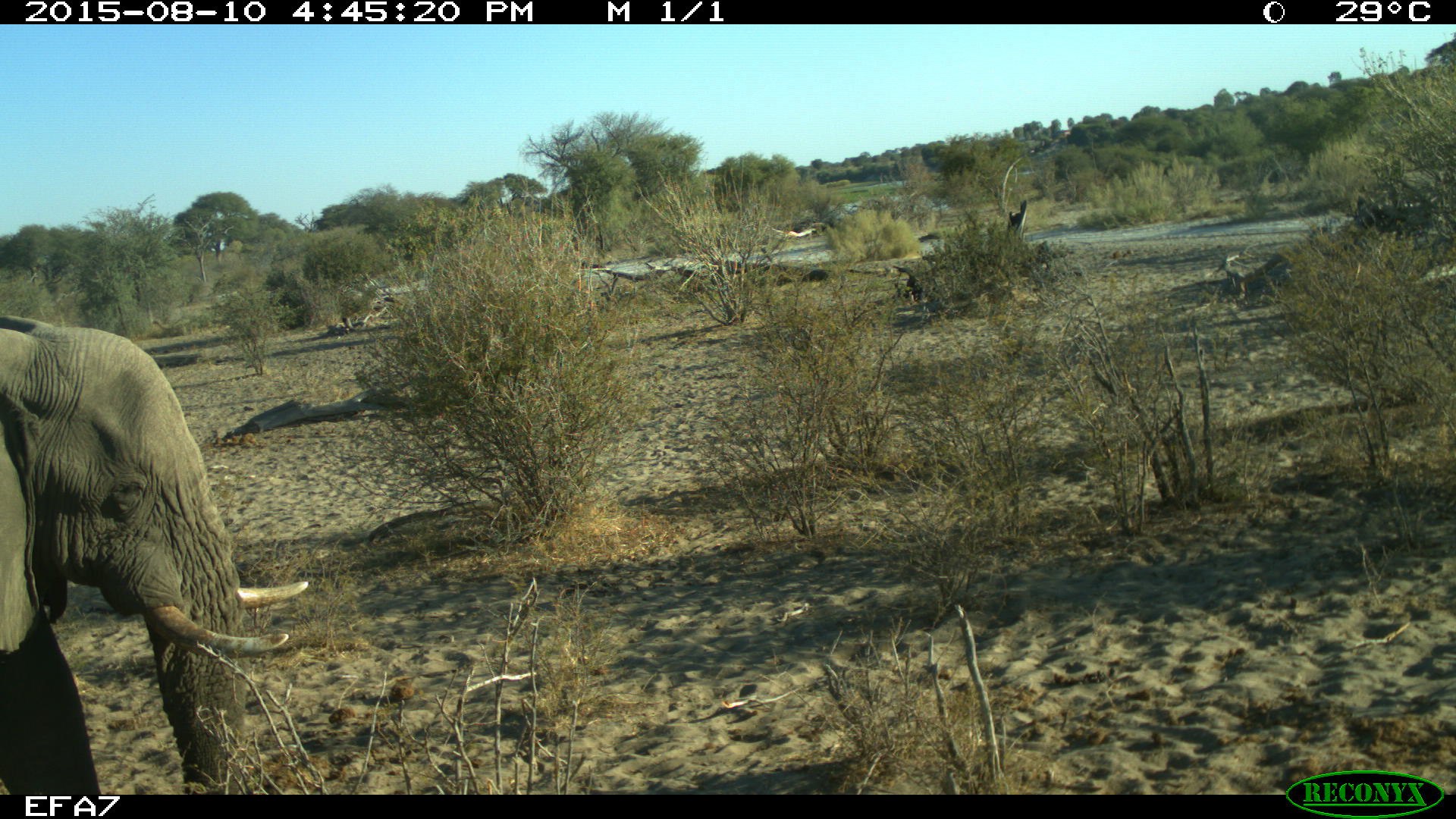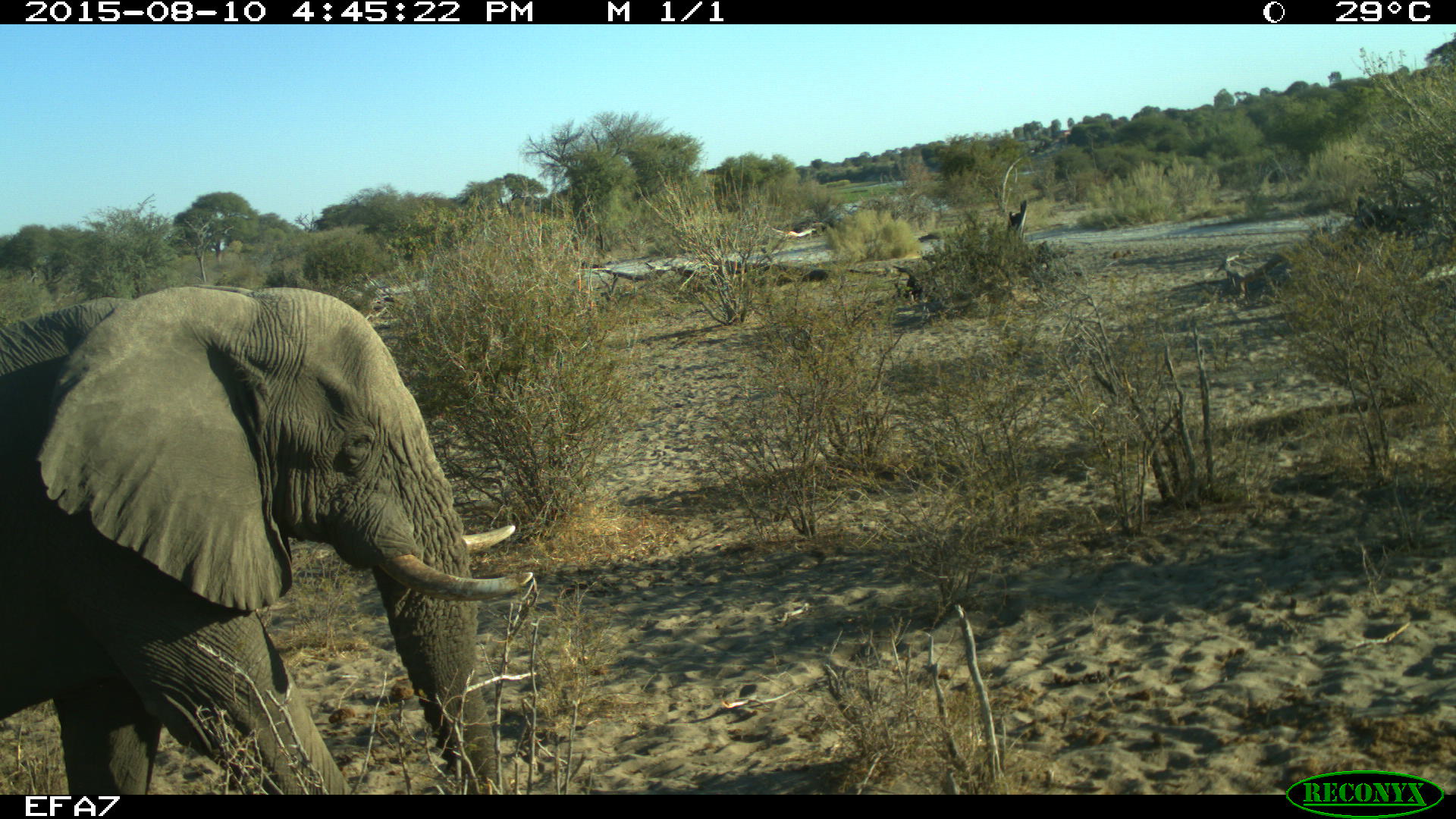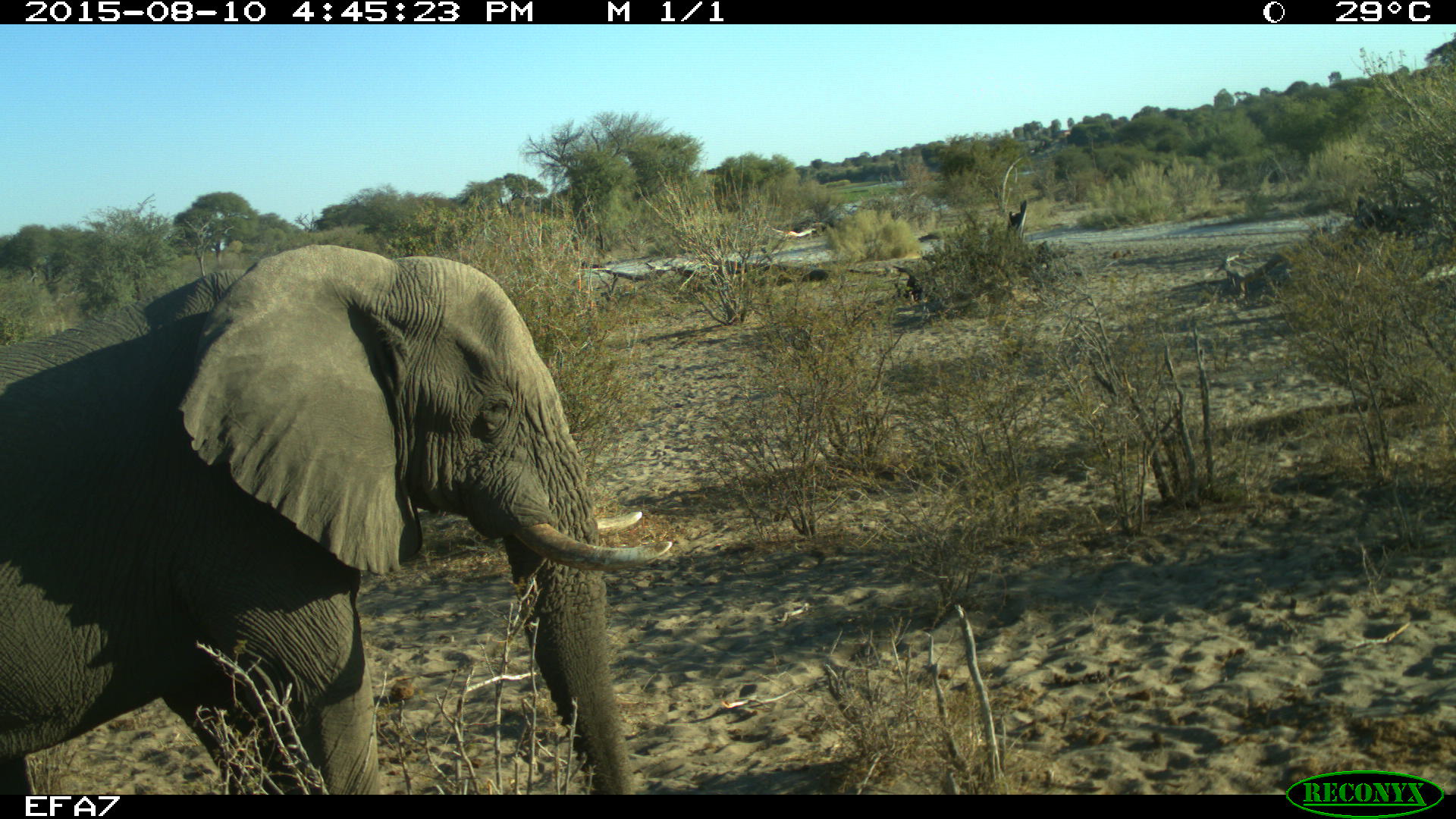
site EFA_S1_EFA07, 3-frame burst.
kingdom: Animalia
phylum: Chordata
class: Mammalia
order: Proboscidea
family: Elephantidae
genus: Loxodonta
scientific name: Loxodonta africana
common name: african bush elephant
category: elephant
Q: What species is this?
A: Elephant (african bush elephant) (Loxodonta africana).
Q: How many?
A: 1.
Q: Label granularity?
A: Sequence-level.